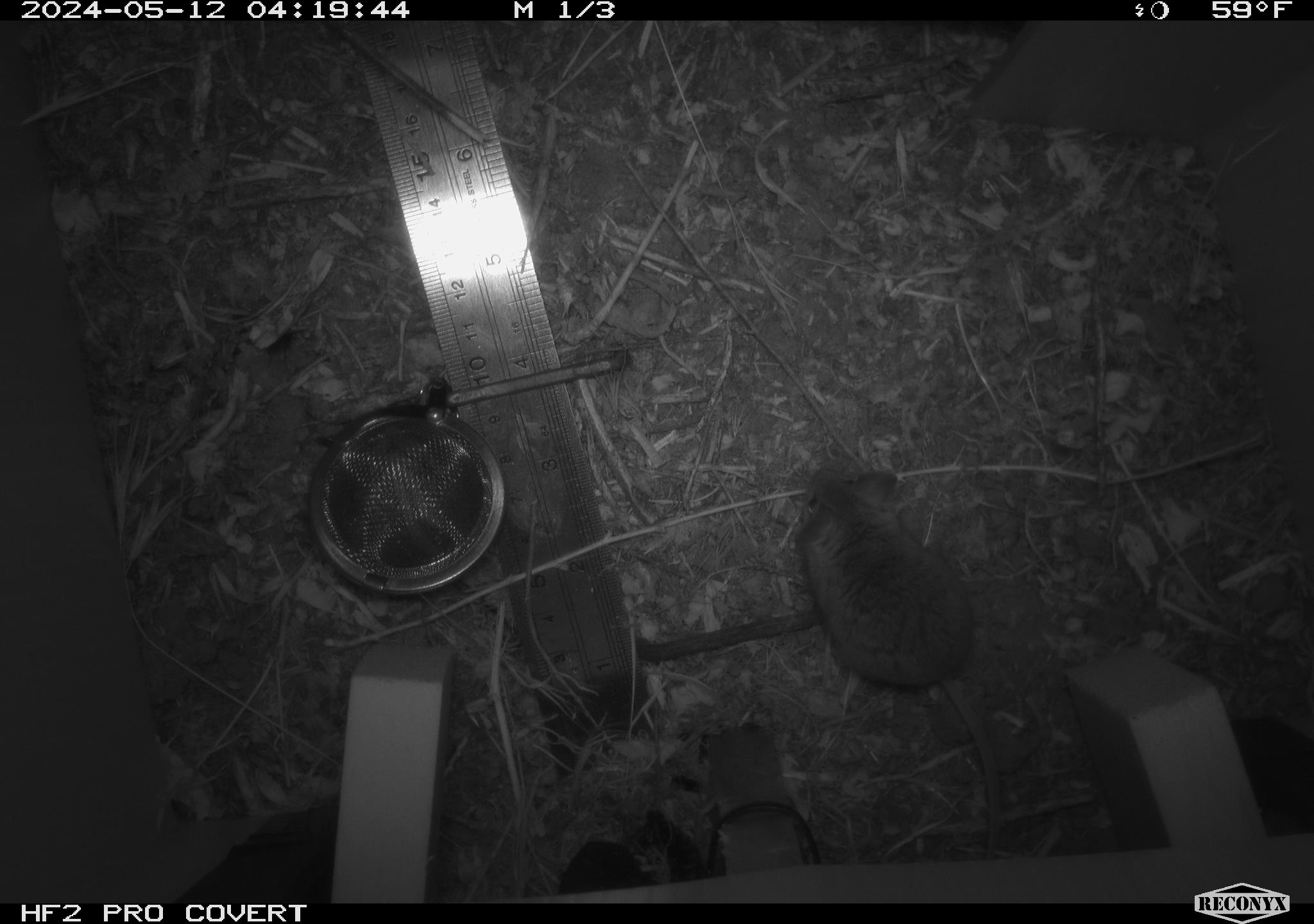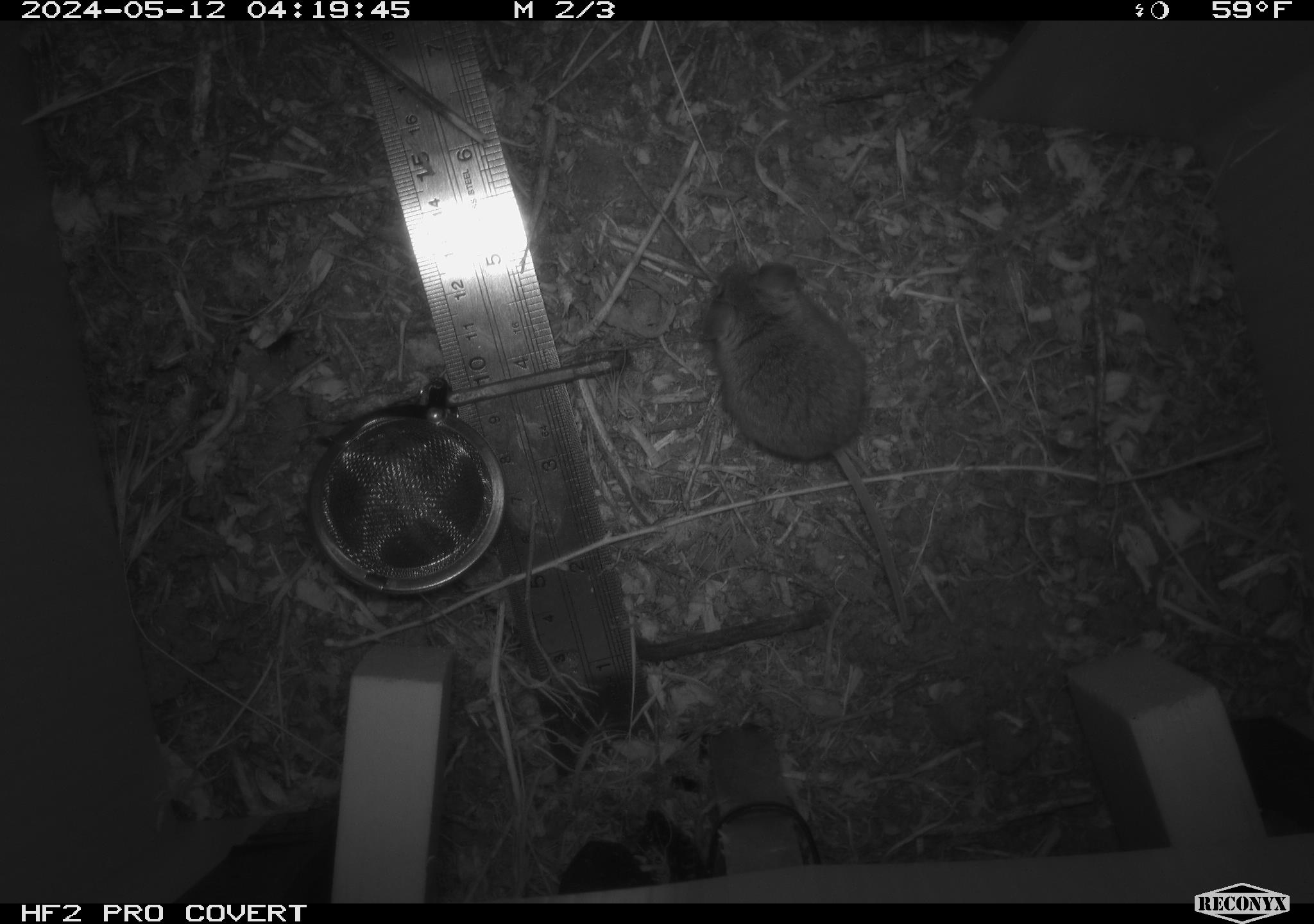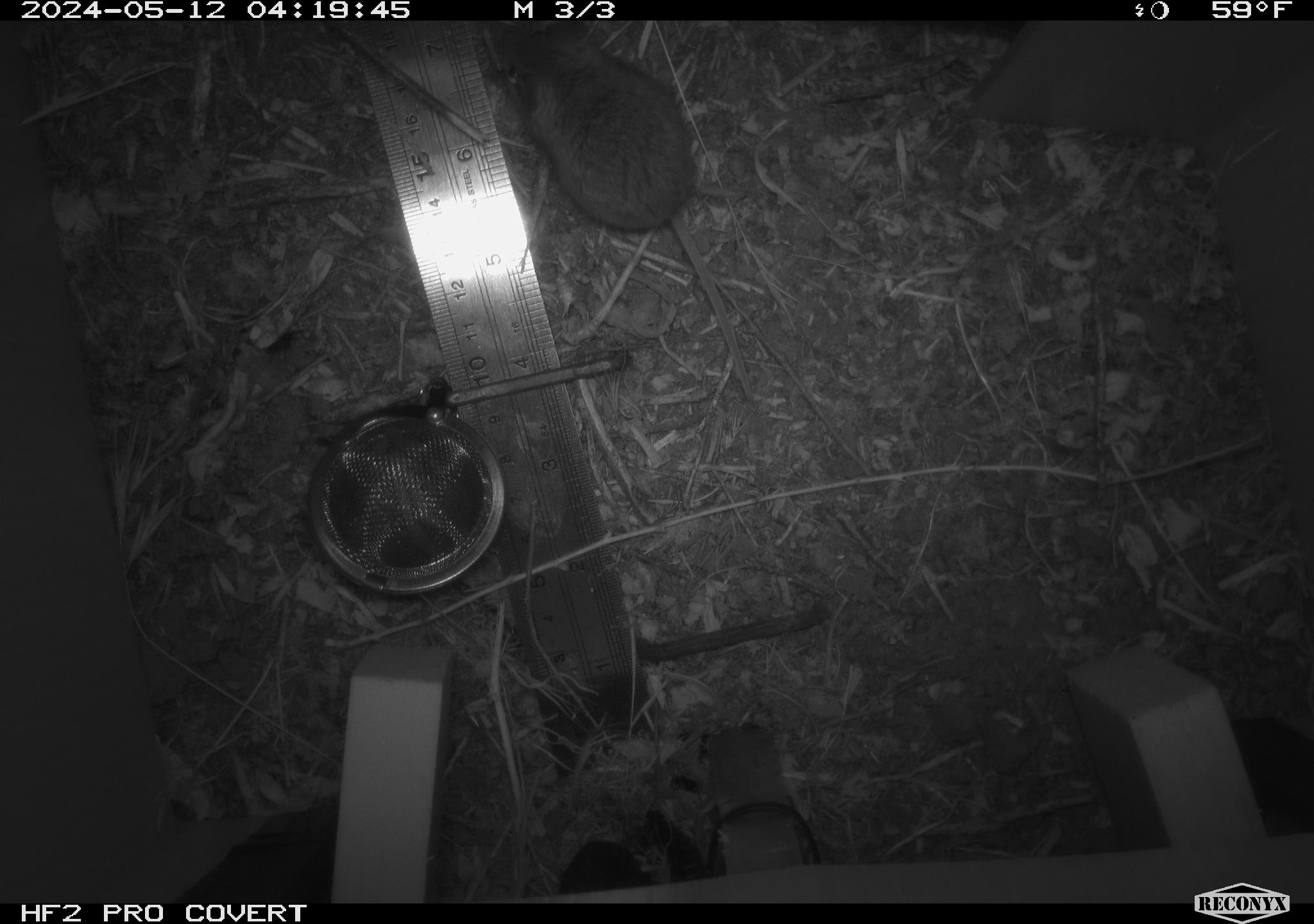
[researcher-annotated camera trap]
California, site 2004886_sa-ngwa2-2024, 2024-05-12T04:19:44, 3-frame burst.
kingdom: Animalia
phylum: Chordata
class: Mammalia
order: Rodentia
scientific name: Rodentia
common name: mouse species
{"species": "mouse species (Rodentia)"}